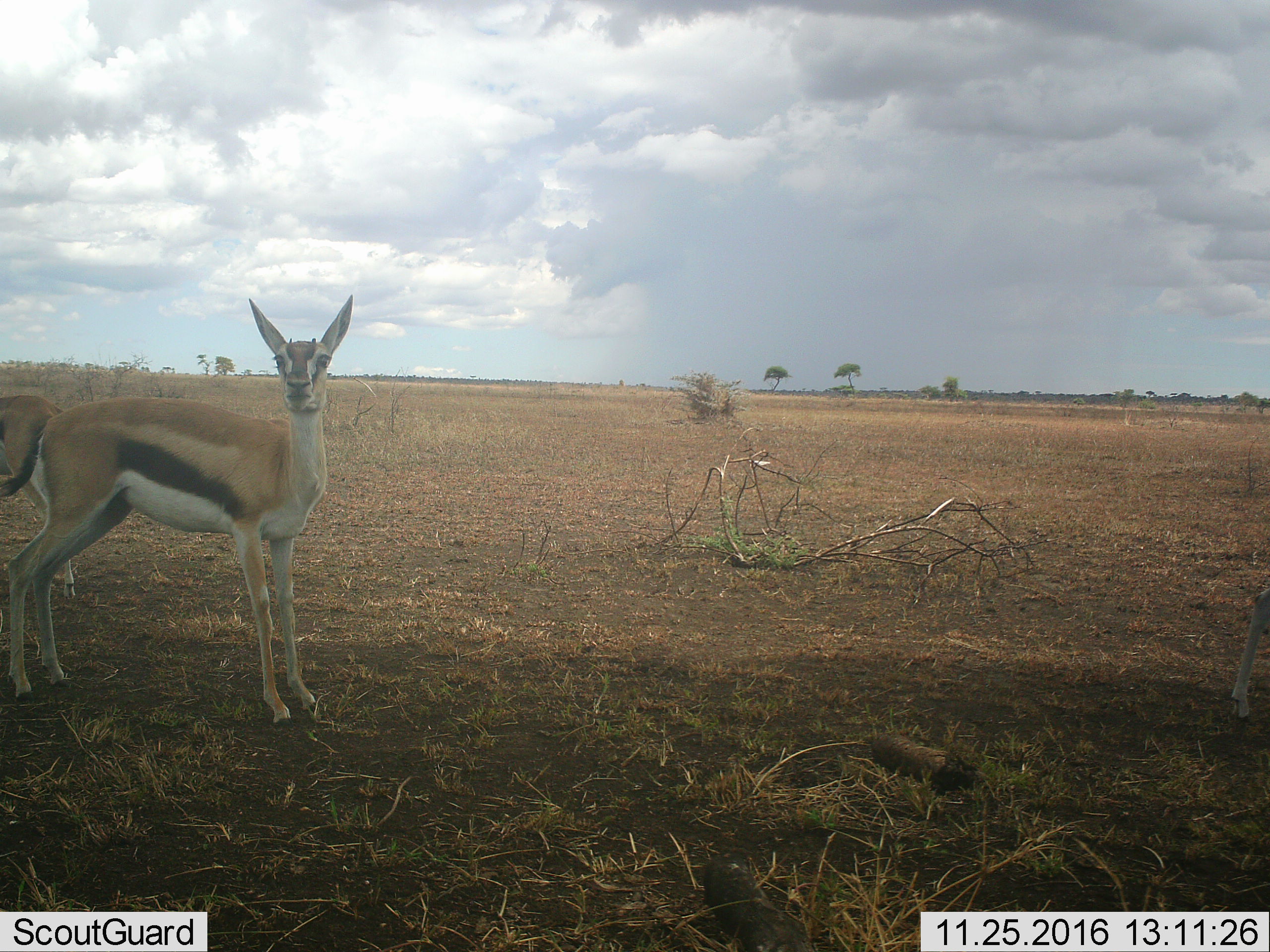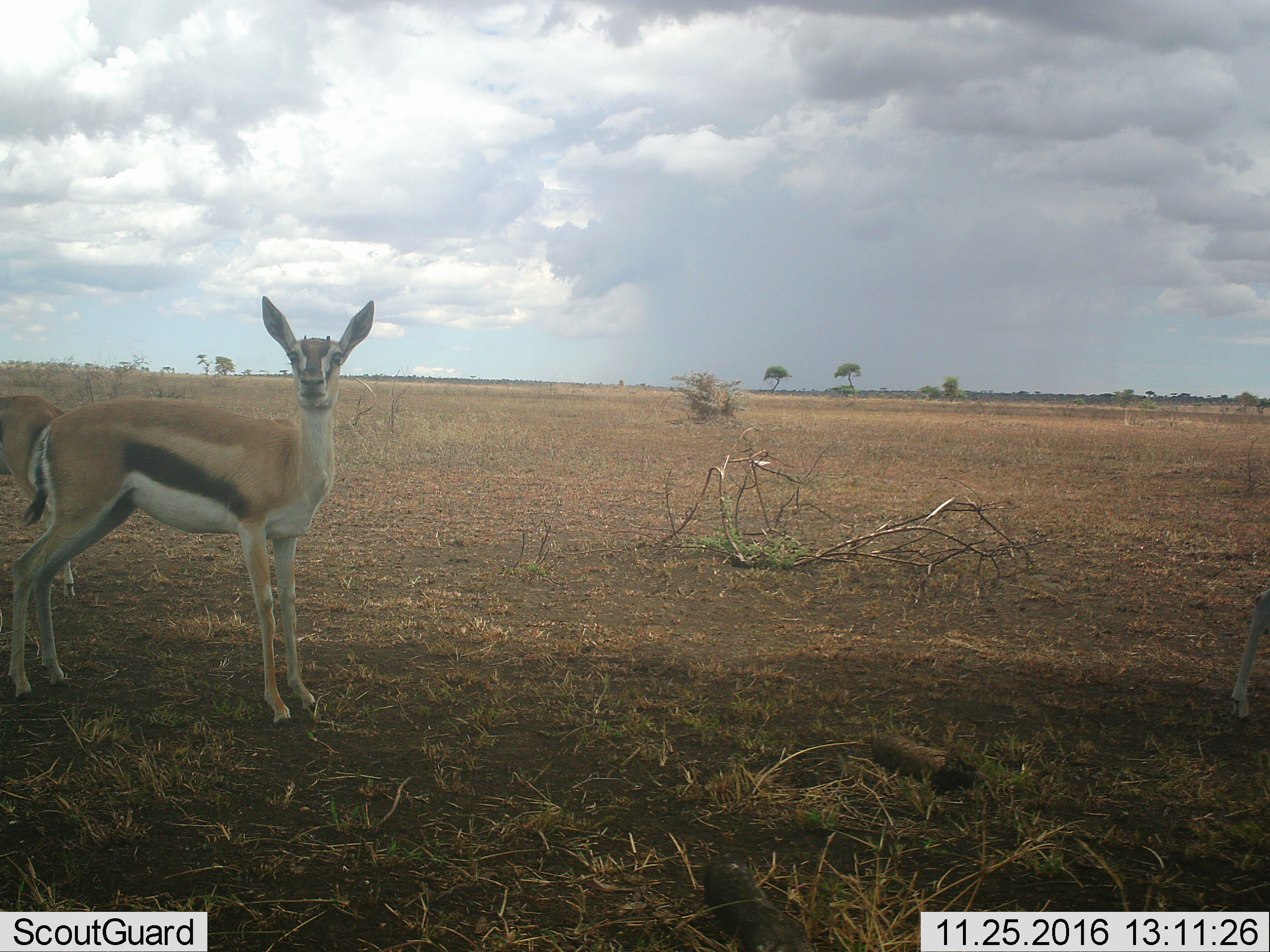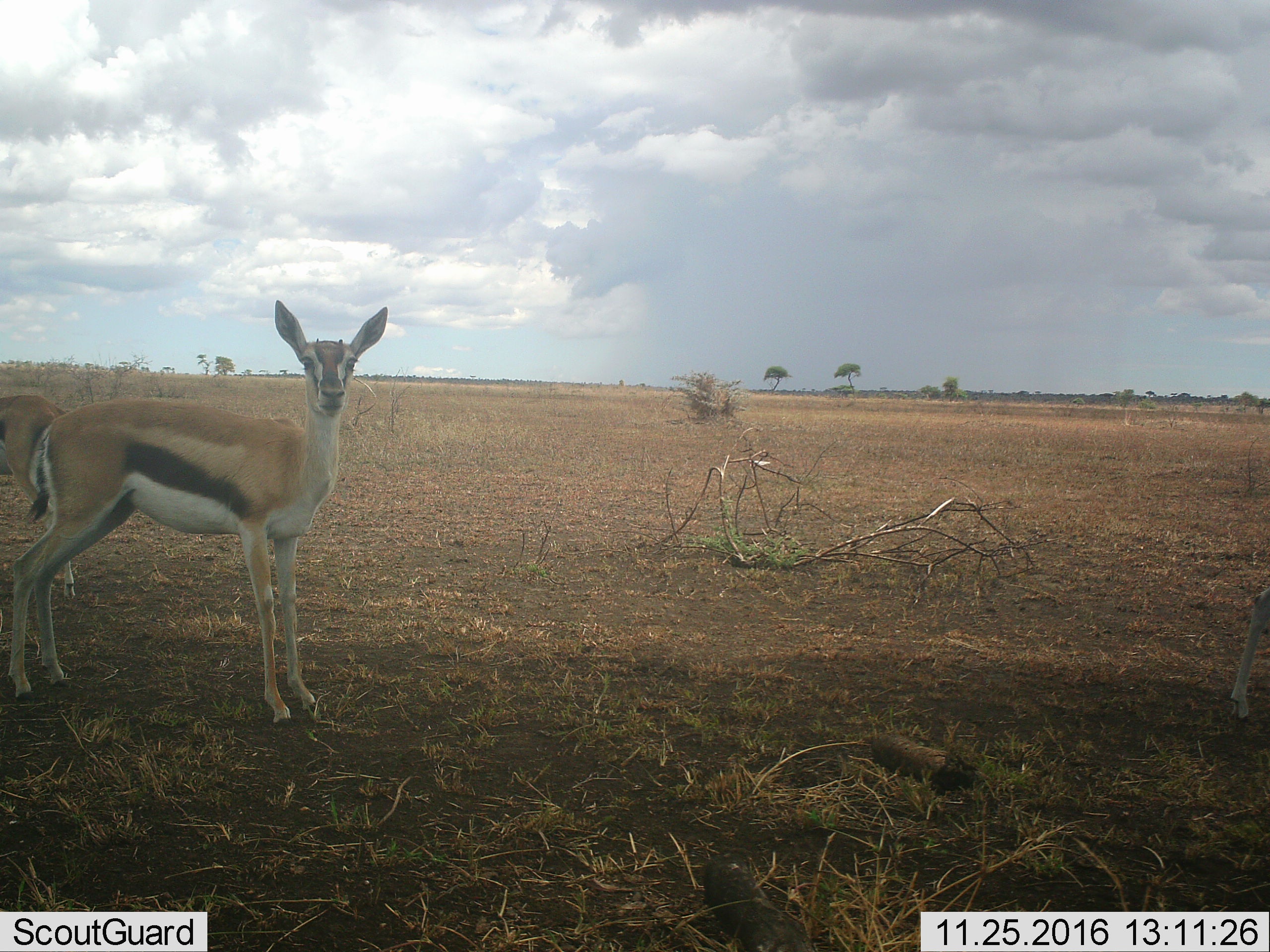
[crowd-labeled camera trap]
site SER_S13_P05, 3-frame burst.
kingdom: Animalia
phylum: Chordata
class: Mammalia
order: Artiodactyla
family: Bovidae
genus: Eudorcas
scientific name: Eudorcas thomsonii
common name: thomson's gazelle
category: gazellethomsons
Gazellethomsons (thomson's gazelle) (Eudorcas thomsonii), count 2. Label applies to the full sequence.